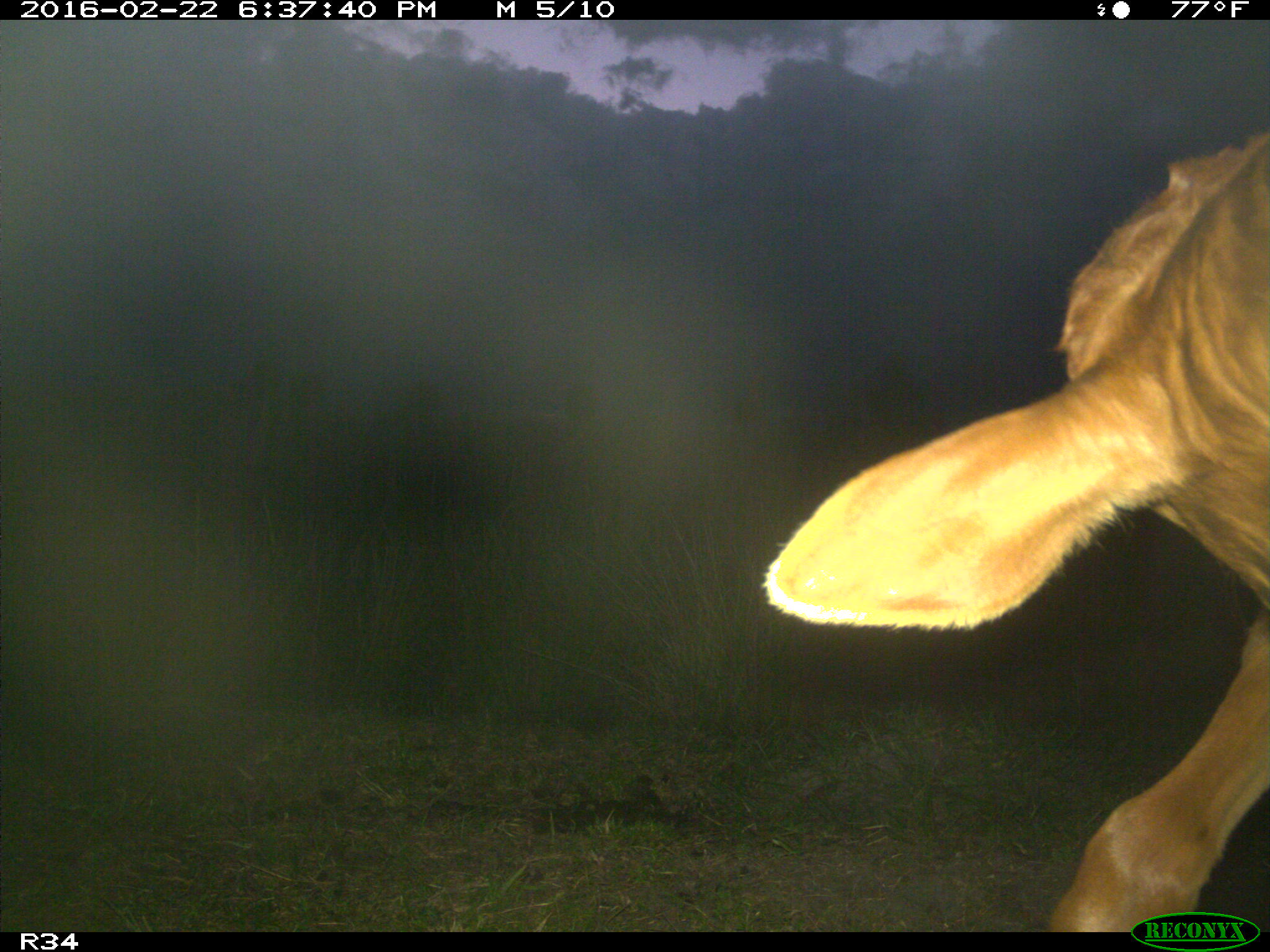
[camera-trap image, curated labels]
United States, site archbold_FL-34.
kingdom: Animalia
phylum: Chordata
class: Mammalia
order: Artiodactyla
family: Bovidae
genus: Bos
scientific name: Bos taurus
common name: domestic cow